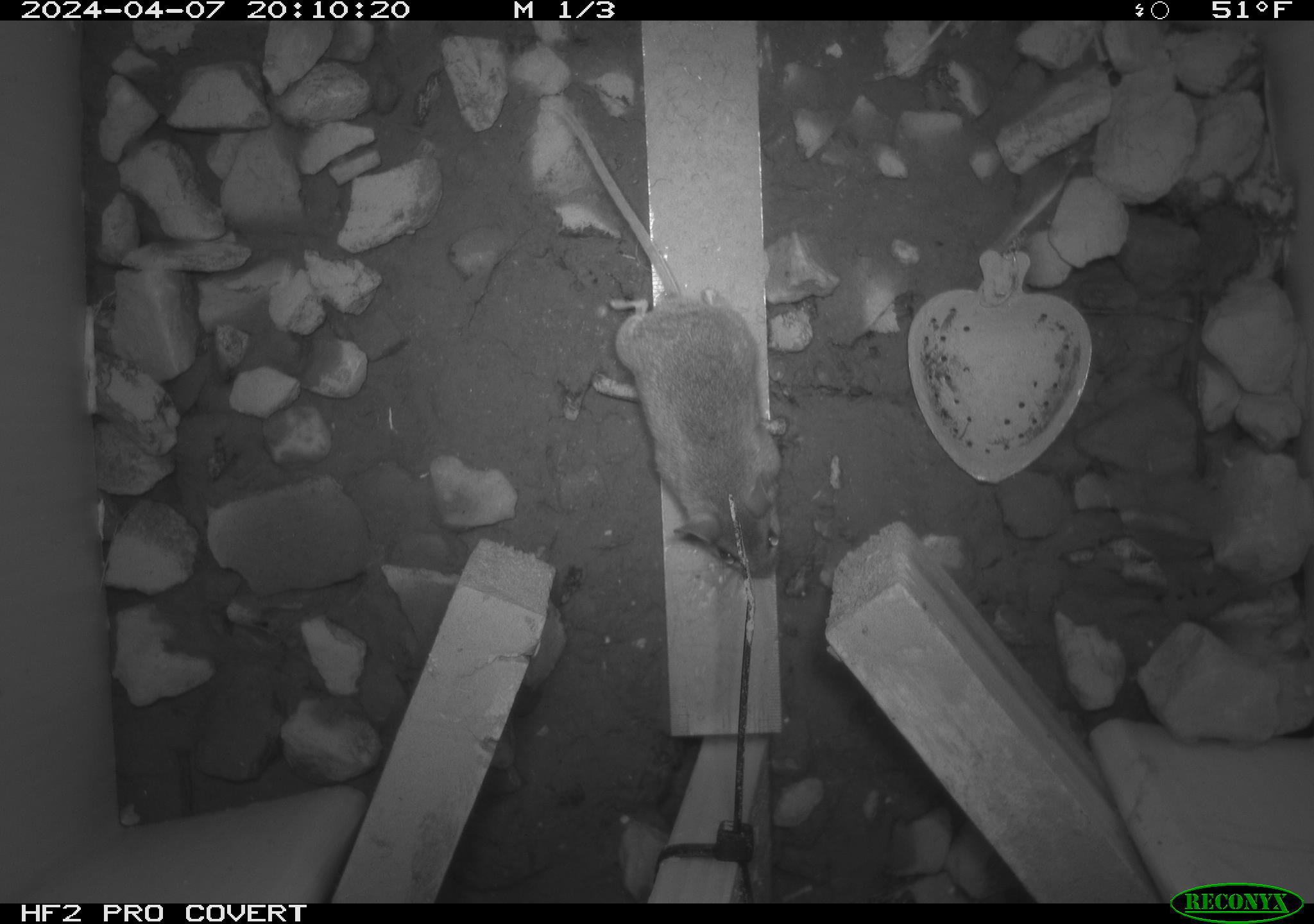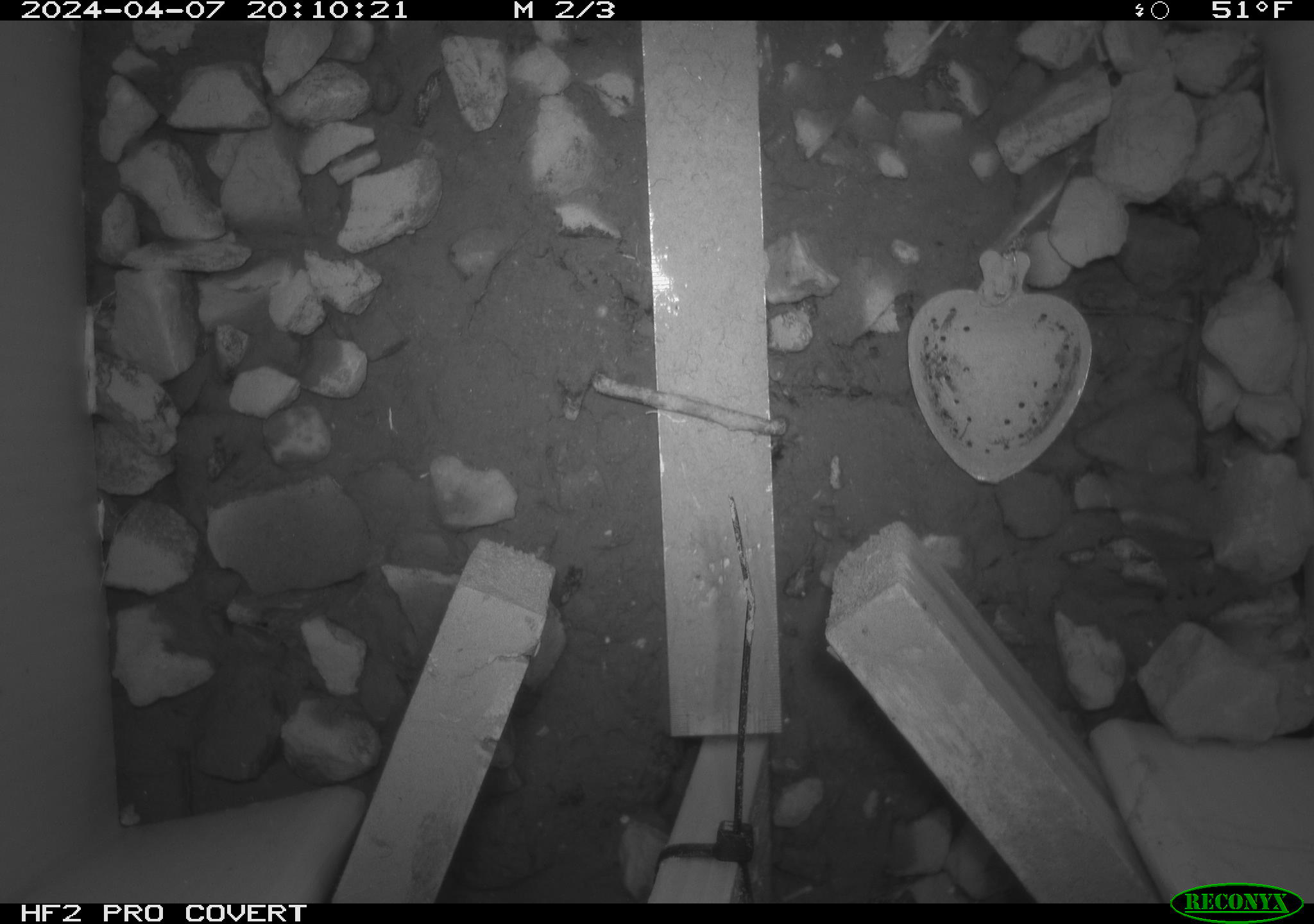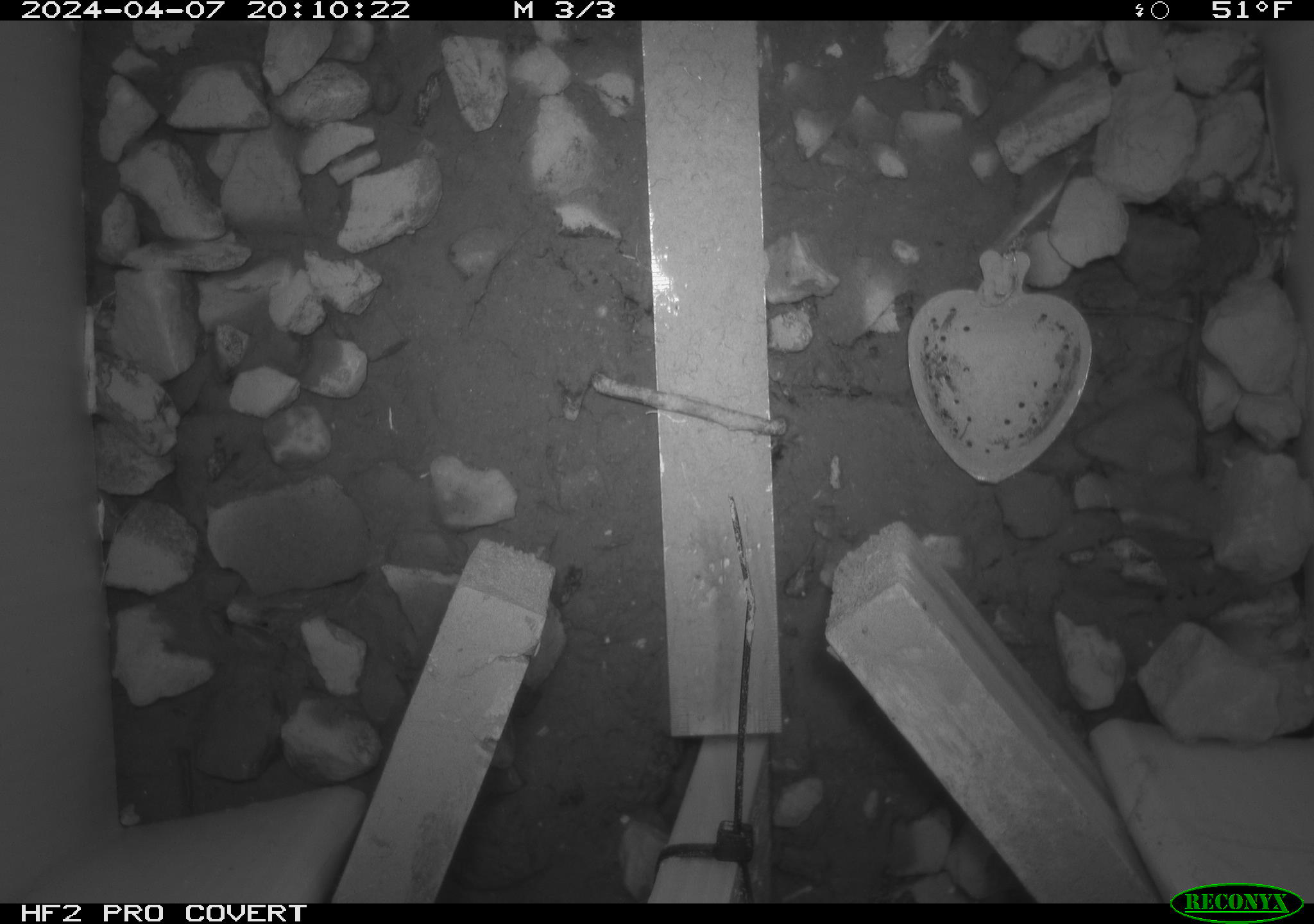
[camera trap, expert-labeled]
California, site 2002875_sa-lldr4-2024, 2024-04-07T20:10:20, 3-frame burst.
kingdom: Animalia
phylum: Chordata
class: Mammalia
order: Rodentia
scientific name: Rodentia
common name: mouse species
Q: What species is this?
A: Mouse species (Rodentia).